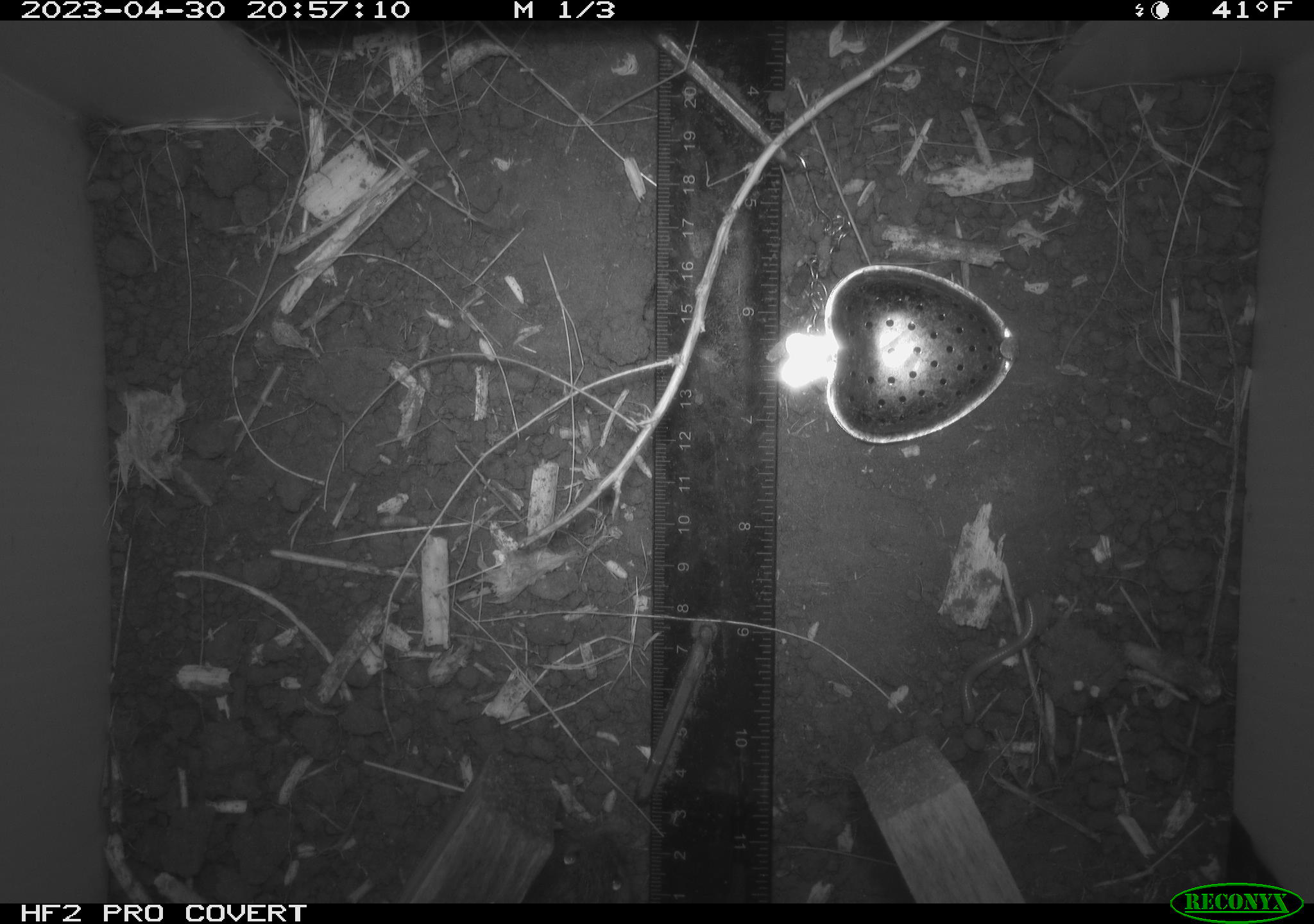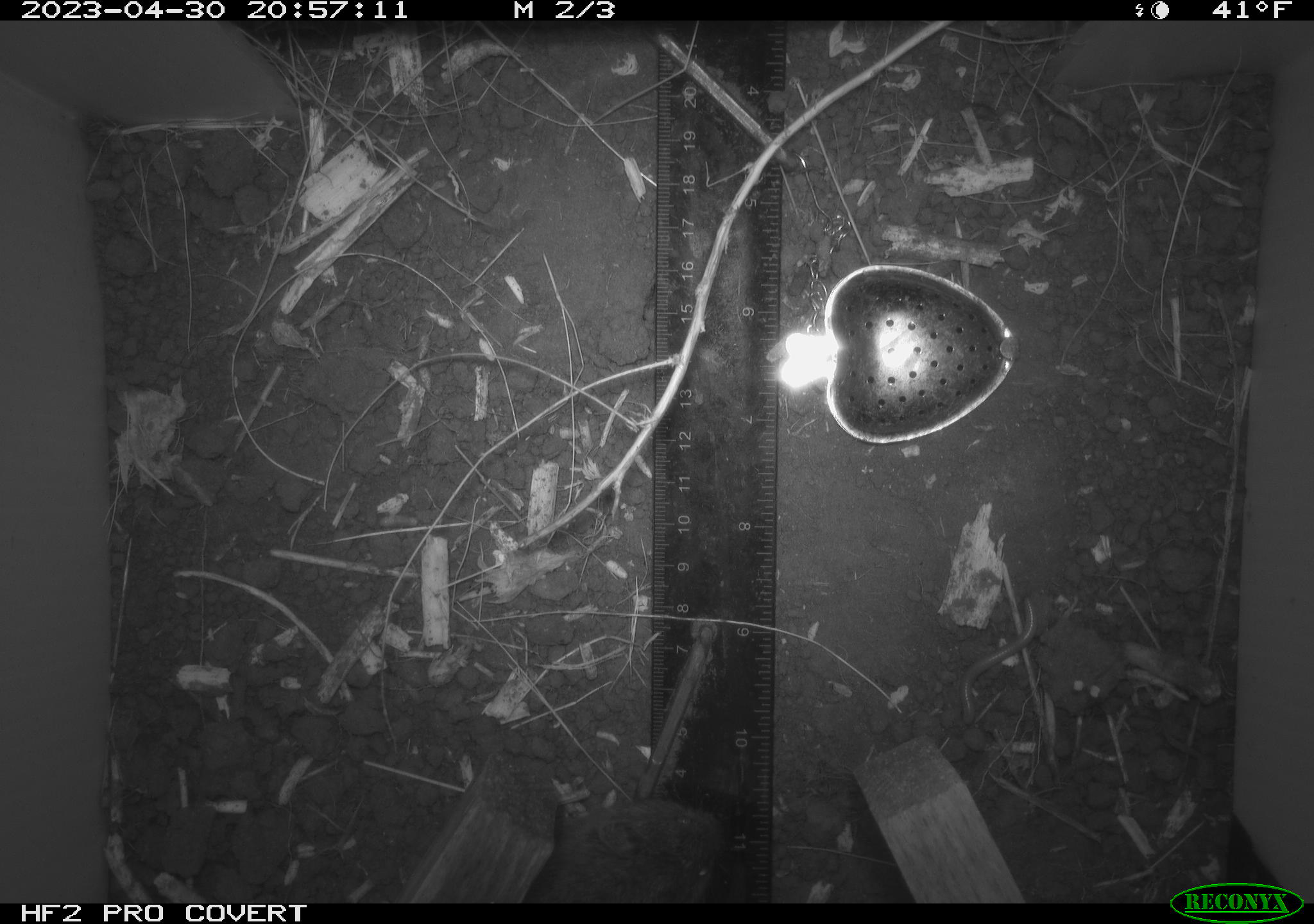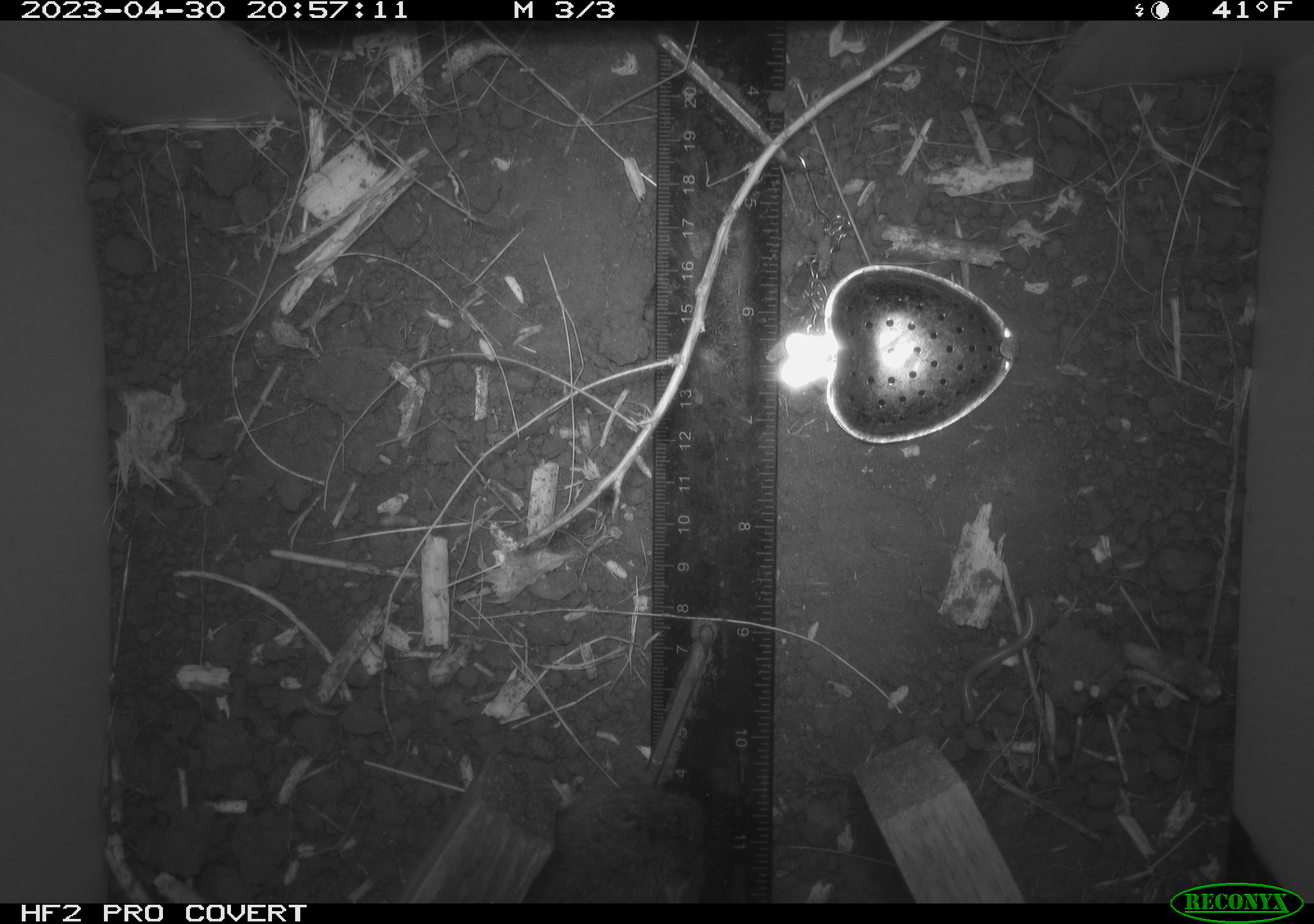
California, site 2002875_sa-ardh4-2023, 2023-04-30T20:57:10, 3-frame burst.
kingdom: Animalia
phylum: Chordata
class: Mammalia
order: Rodentia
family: Cricetidae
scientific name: Arvicolinae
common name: voles, lemmings, and muskrats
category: arvicolinae subfamily